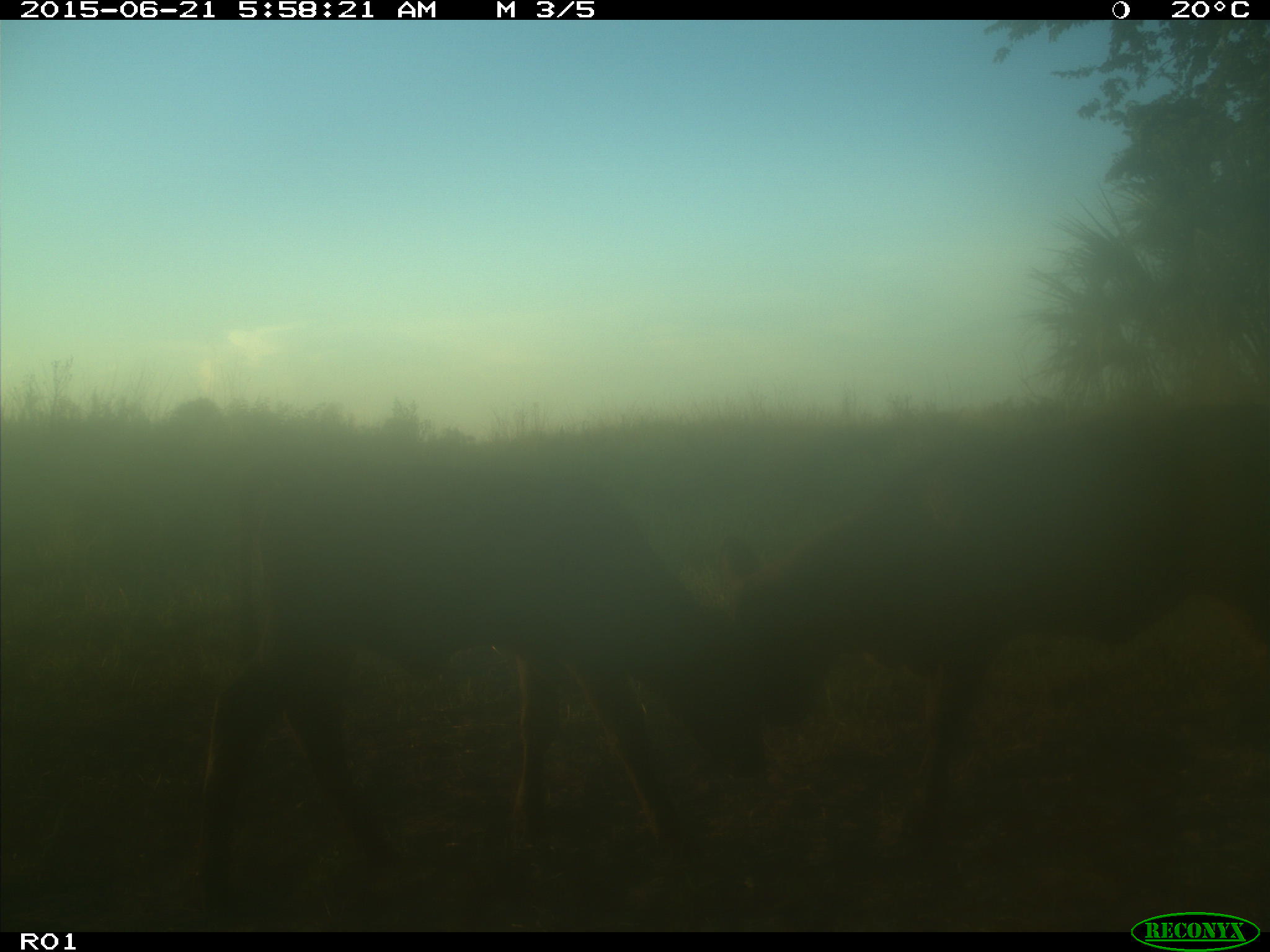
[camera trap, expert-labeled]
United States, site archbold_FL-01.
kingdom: Animalia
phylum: Chordata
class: Mammalia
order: Artiodactyla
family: Bovidae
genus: Bos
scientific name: Bos taurus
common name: domestic cow